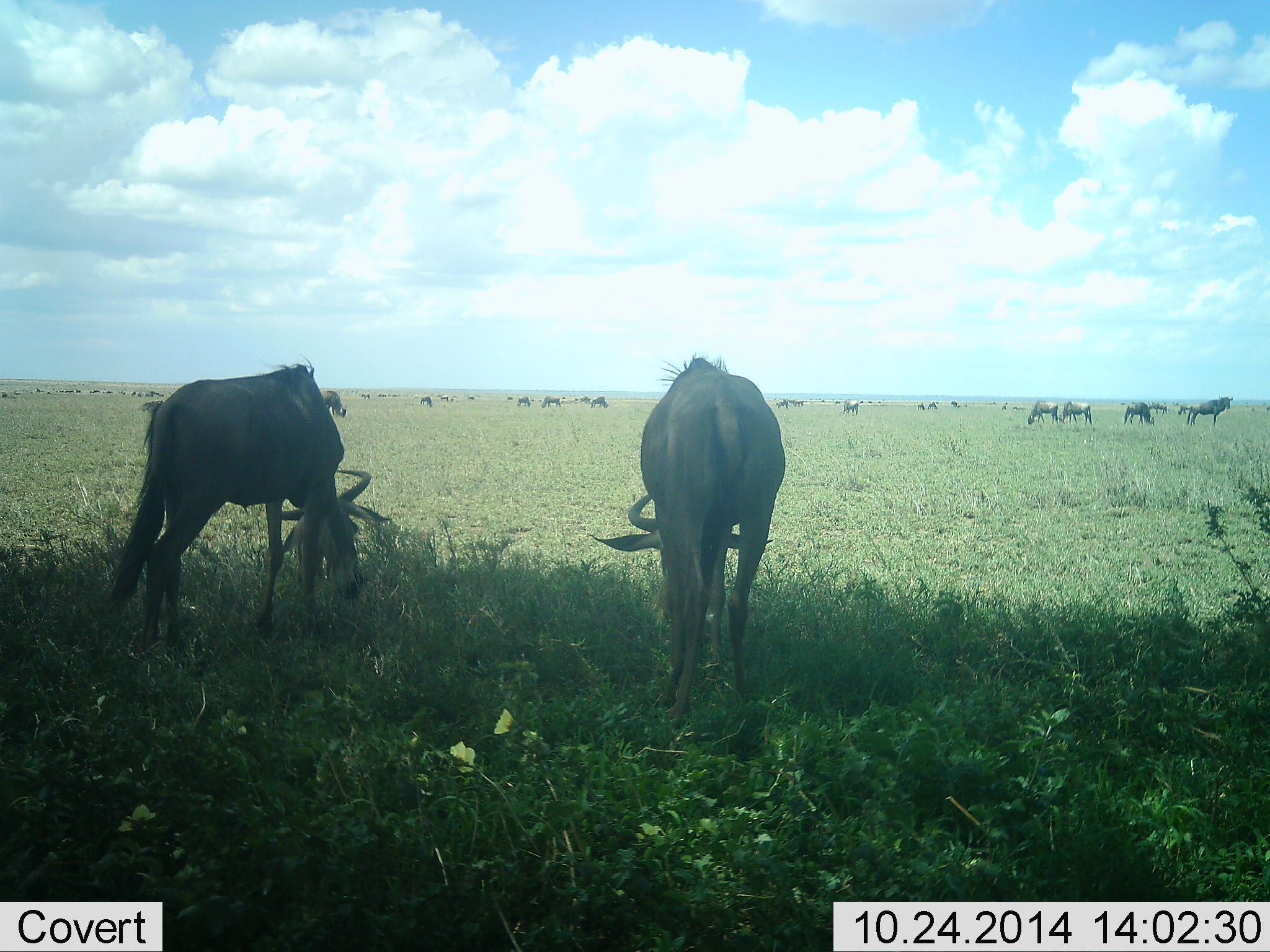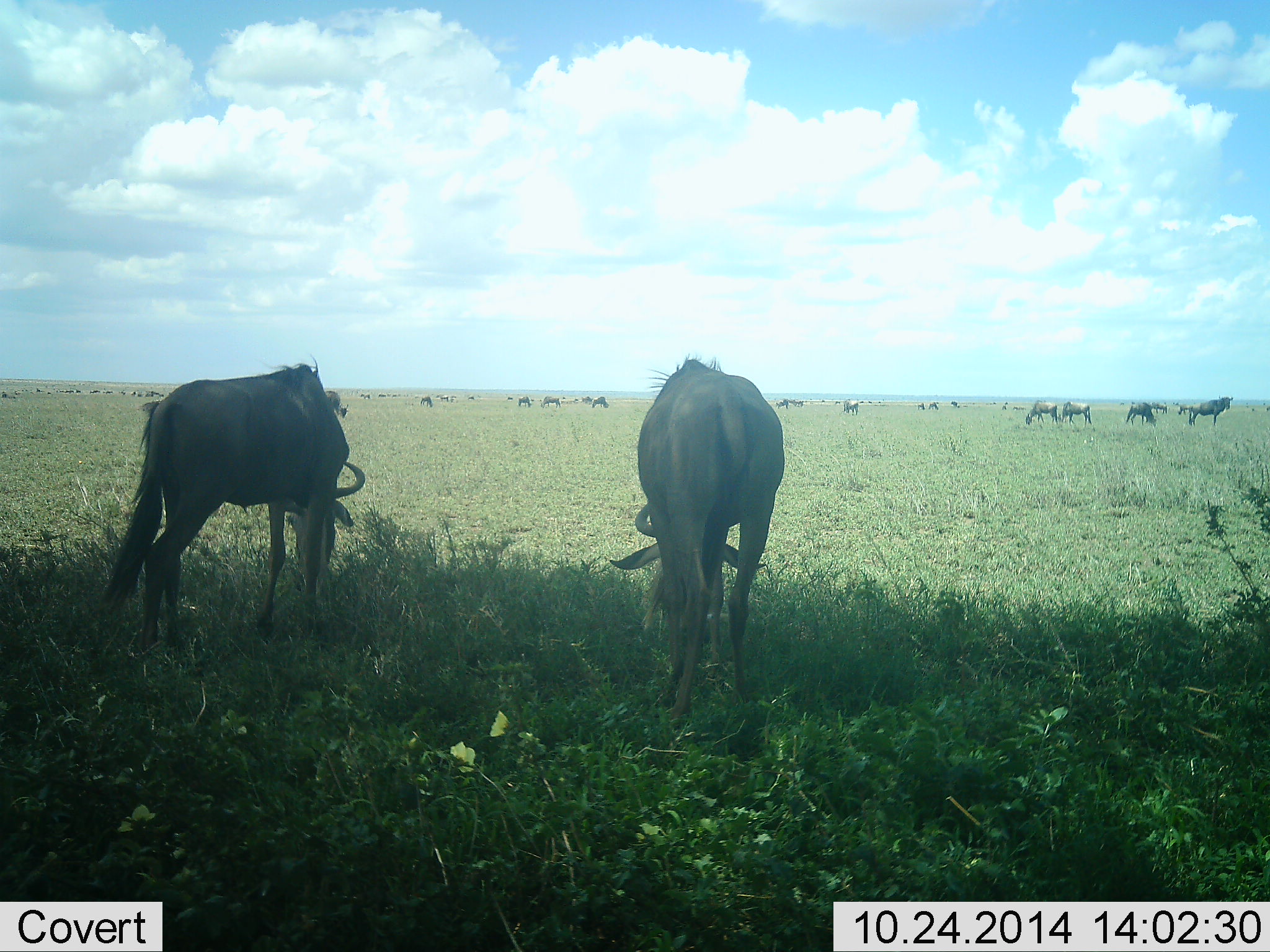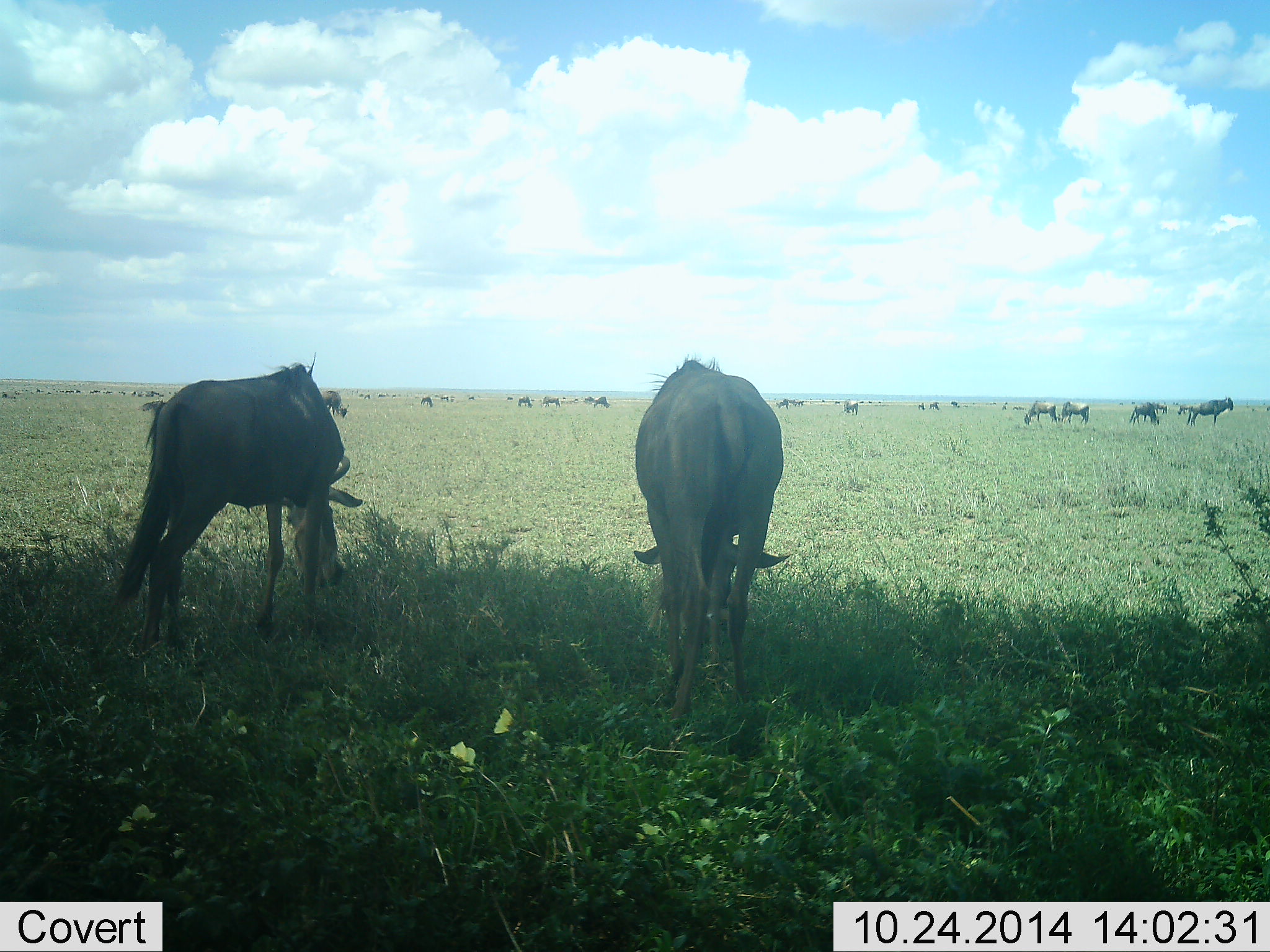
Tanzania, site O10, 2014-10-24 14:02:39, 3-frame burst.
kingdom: Animalia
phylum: Chordata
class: Mammalia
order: Artiodactyla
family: Bovidae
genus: Connochaetes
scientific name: Connochaetes taurinus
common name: blue wildebeest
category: wildebeest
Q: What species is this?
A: Wildebeest (blue wildebeest) (Connochaetes taurinus).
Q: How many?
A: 11-50.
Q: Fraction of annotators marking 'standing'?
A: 30%.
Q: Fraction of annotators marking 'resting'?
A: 0%.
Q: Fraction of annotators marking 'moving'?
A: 30%.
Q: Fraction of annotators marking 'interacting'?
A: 0%.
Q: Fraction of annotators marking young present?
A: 10%.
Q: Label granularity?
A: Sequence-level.